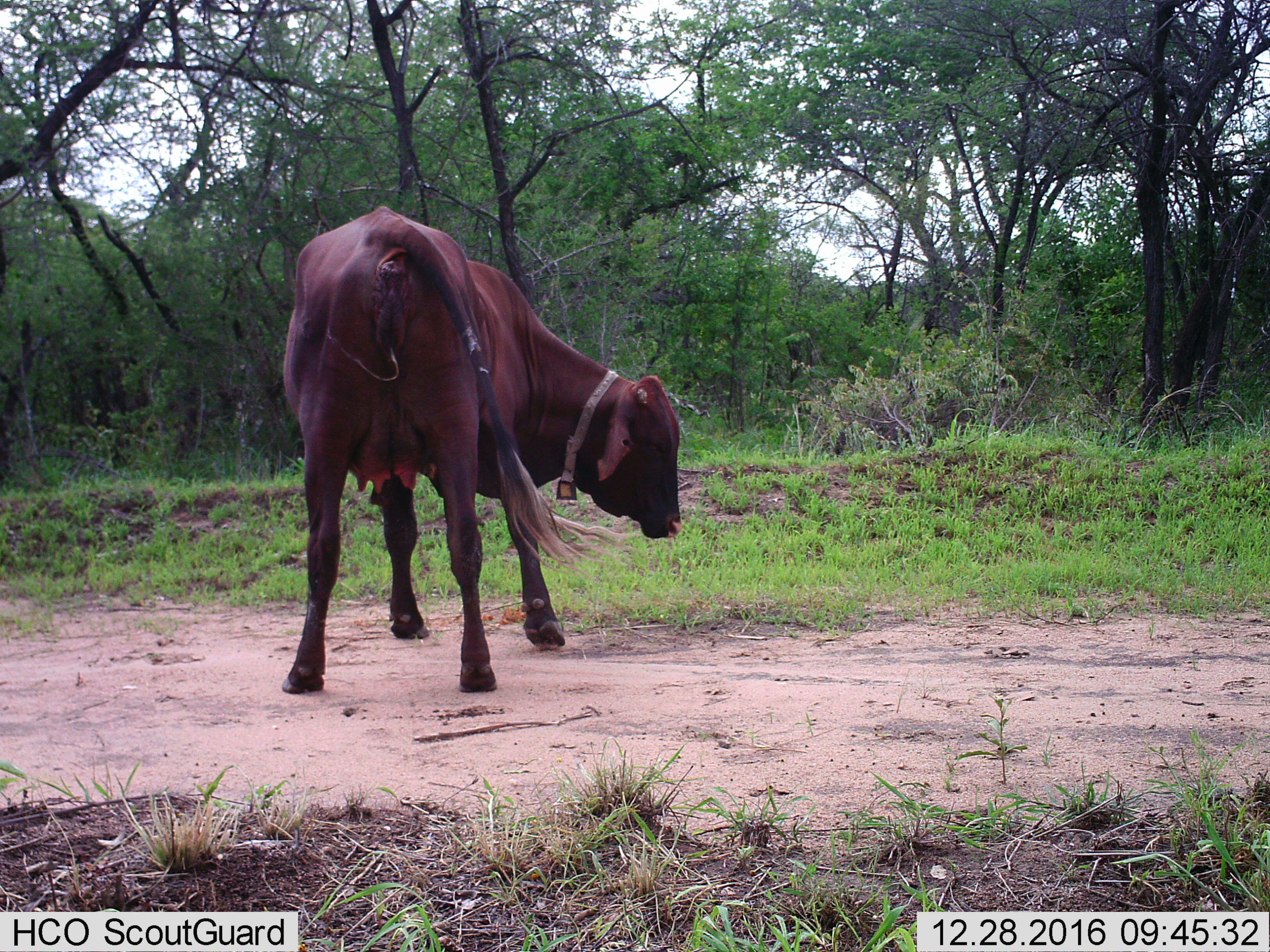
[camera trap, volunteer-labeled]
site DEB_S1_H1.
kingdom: Animalia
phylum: Chordata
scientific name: Vertebrata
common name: domestic animal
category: domesticanimal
Domesticanimal (domestic animal) (Vertebrata), count 1. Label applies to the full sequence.